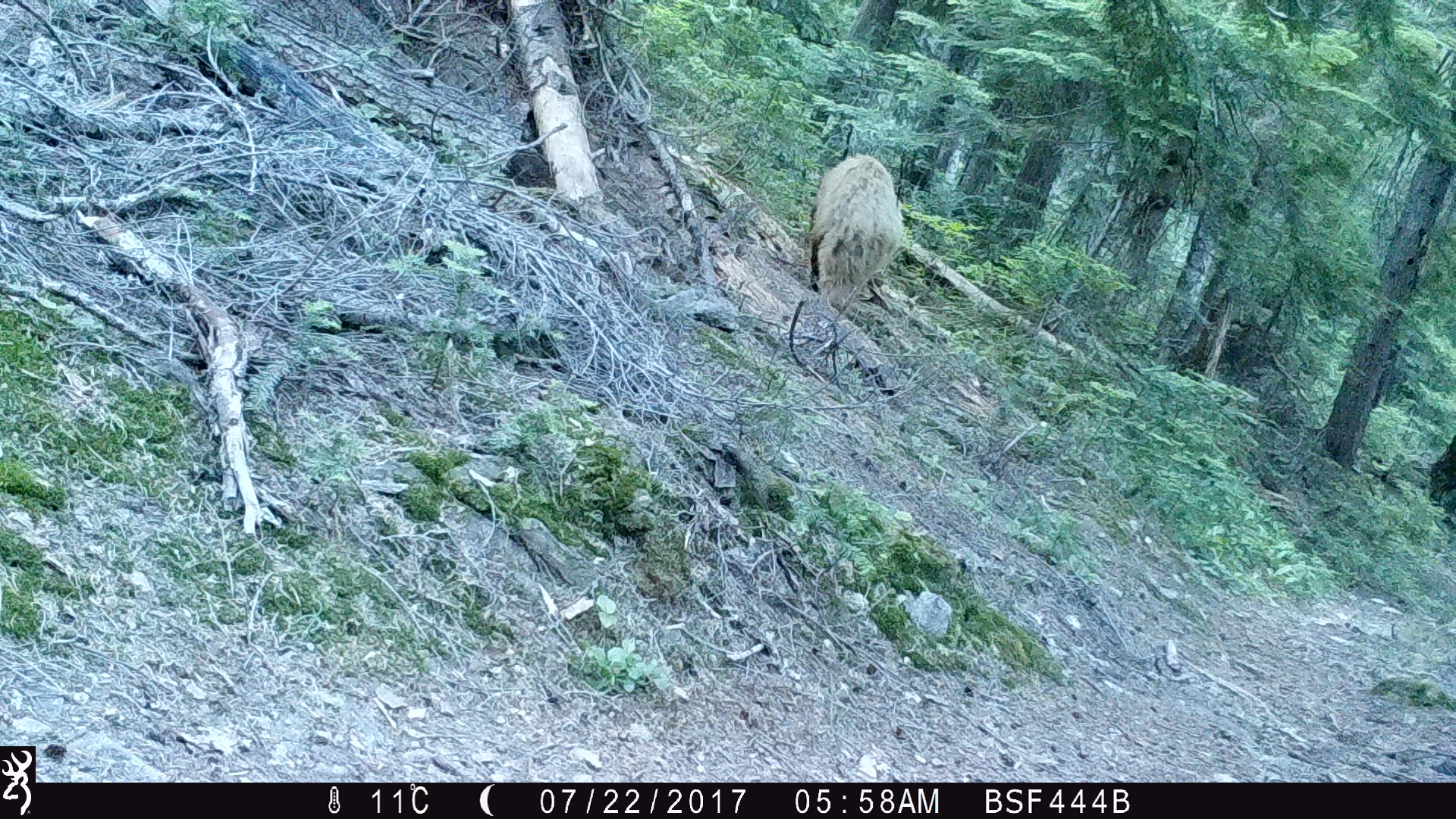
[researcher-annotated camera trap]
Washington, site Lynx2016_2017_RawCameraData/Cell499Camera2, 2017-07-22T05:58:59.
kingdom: Animalia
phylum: Chordata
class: Mammalia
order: Carnivora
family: Ursidae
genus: Ursus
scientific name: Ursus americanus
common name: american black bear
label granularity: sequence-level